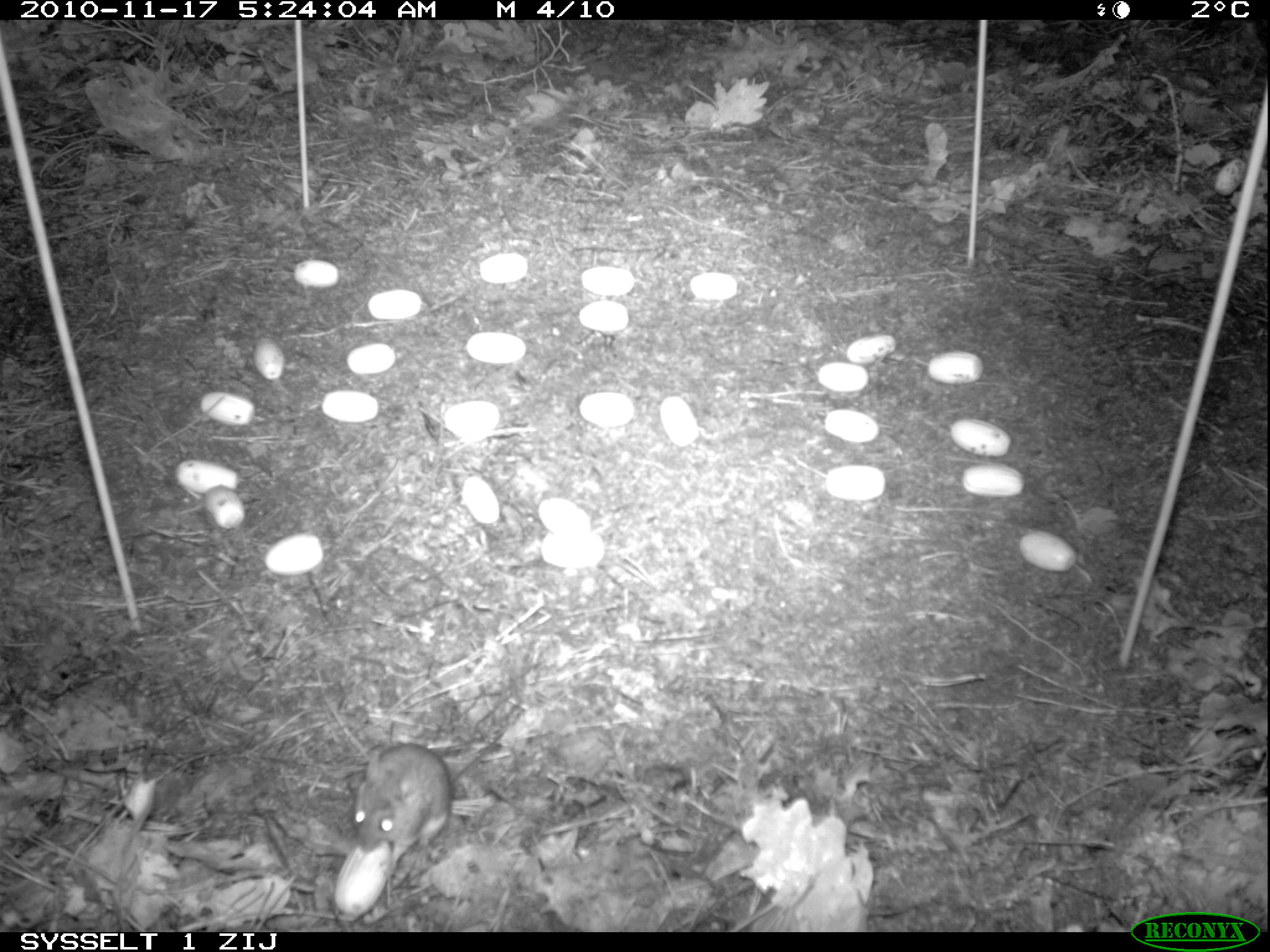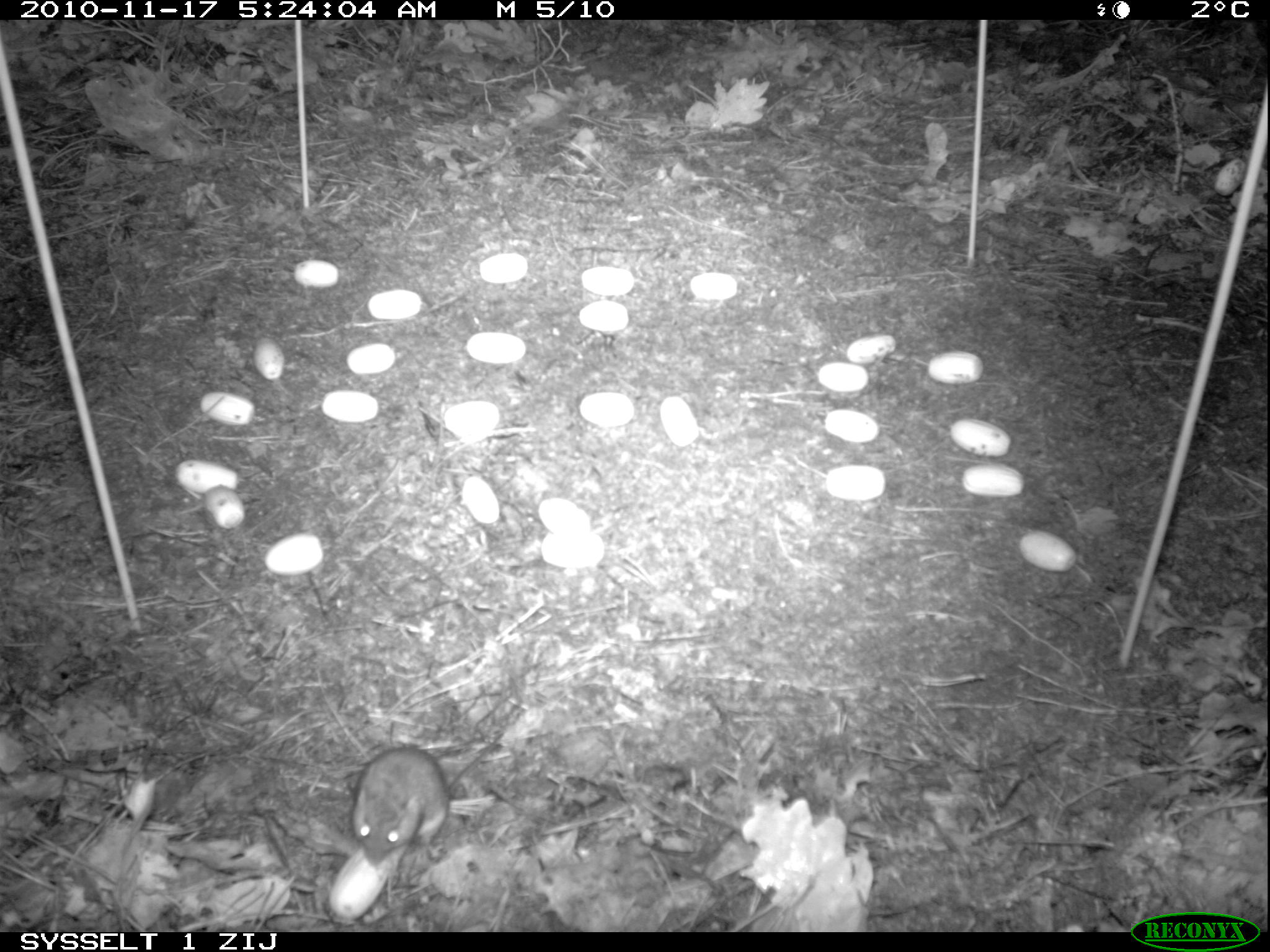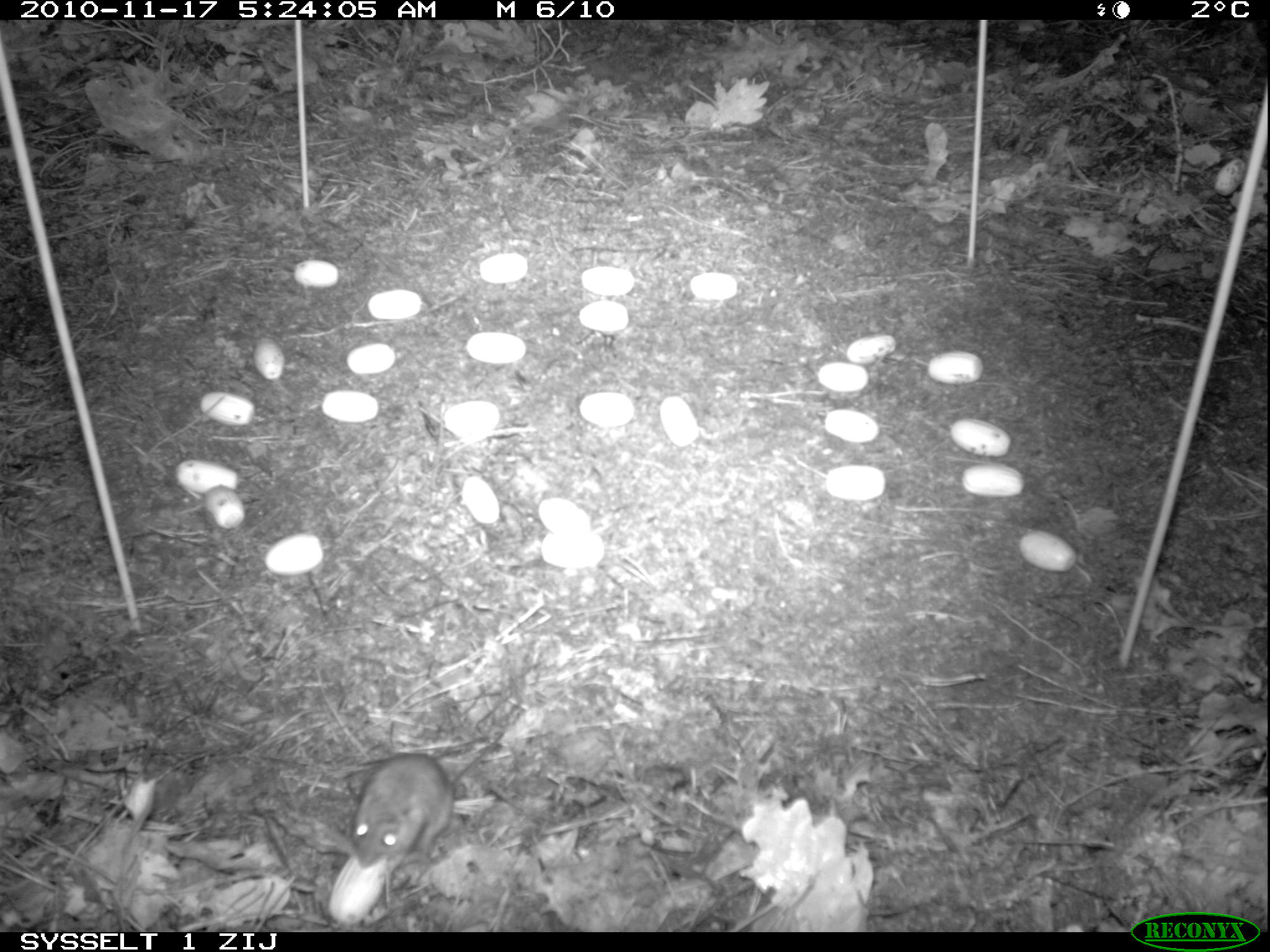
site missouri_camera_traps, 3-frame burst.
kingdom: Animalia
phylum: Chordata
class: Mammalia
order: Rodentia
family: Muridae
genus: Apodemus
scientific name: Apodemus sylvaticus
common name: wood mouse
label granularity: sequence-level